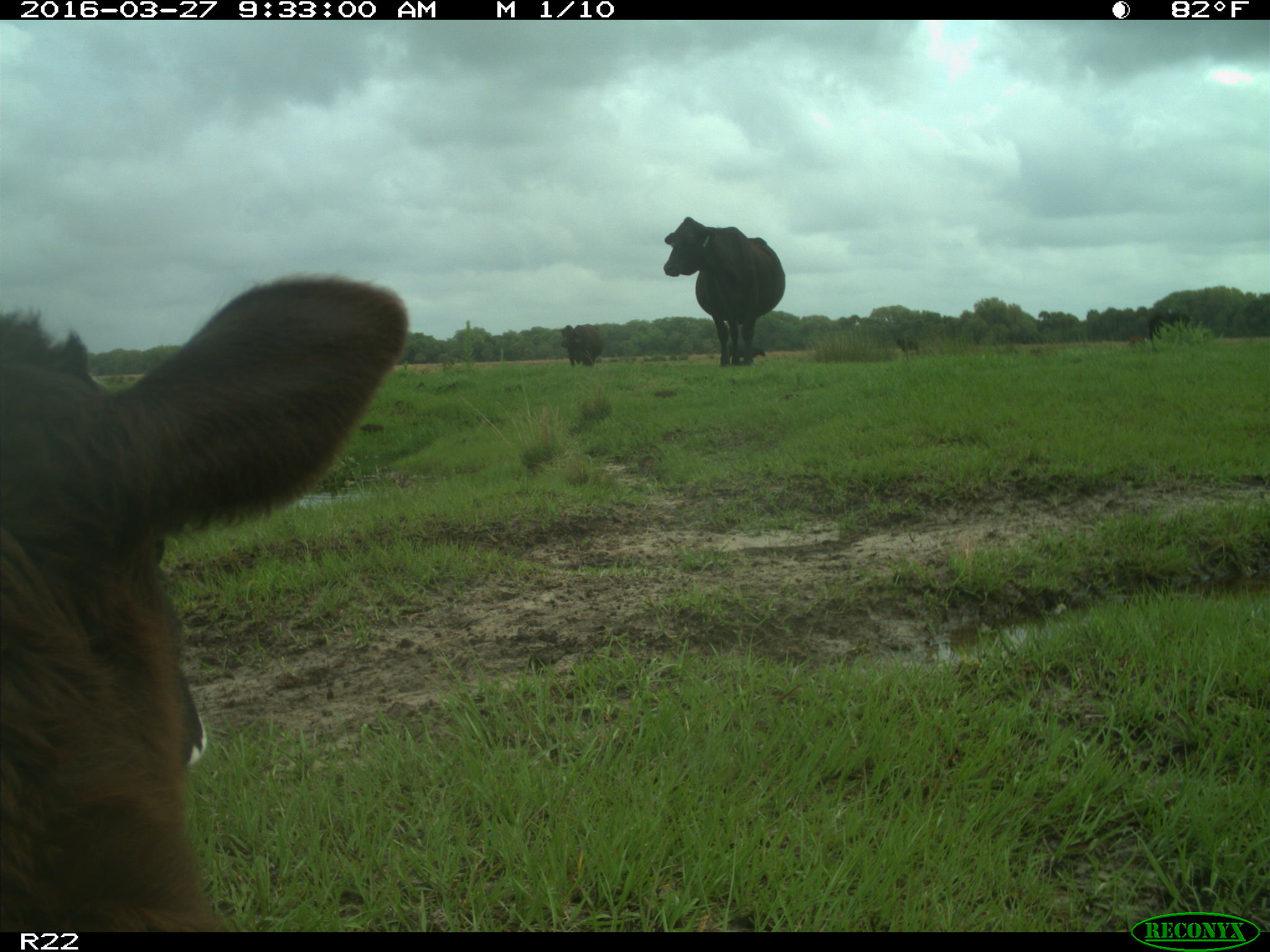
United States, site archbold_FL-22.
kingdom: Animalia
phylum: Chordata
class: Mammalia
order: Artiodactyla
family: Bovidae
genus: Bos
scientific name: Bos taurus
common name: domestic cow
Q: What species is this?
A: Bos taurus (domestic cow).